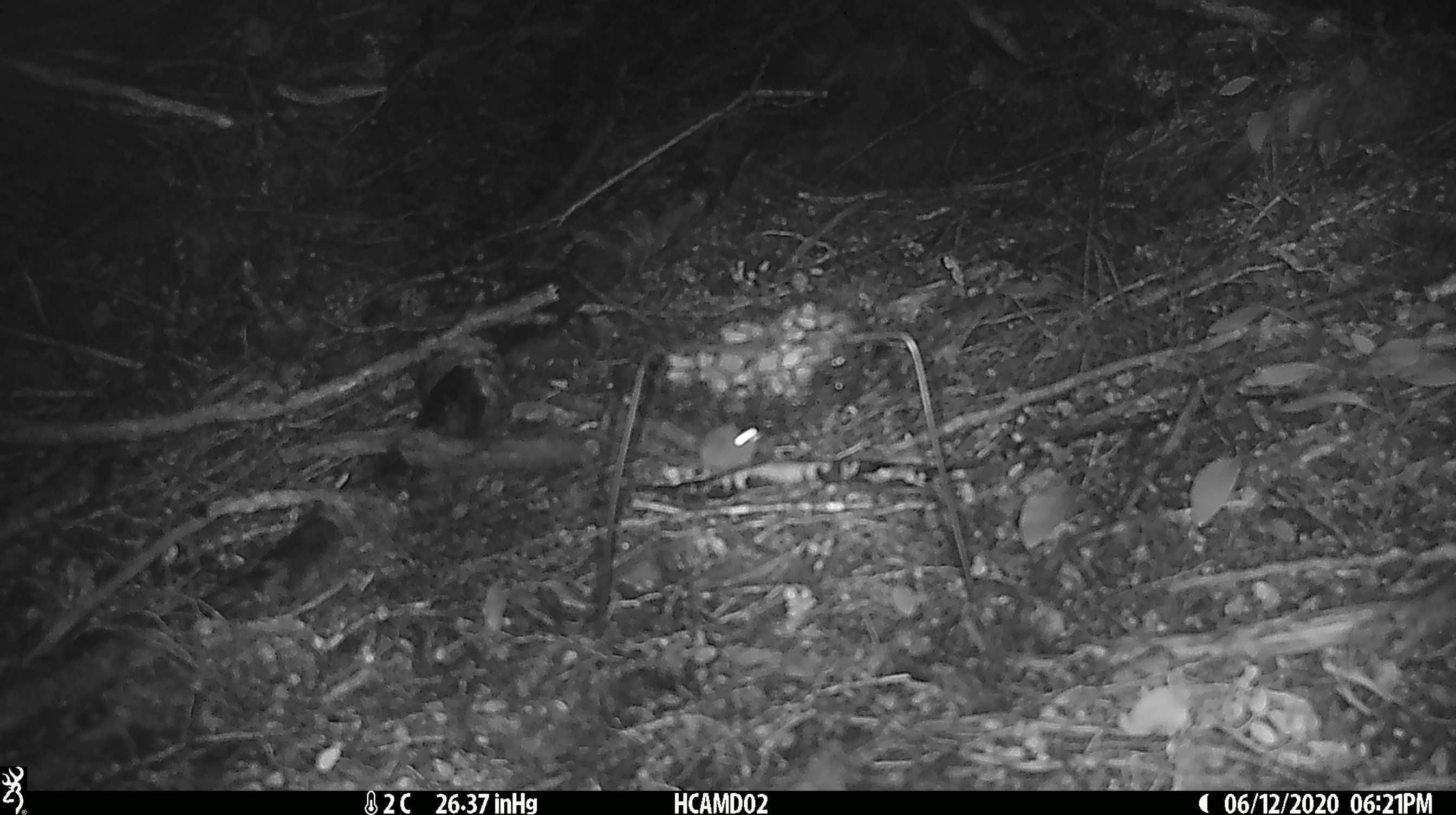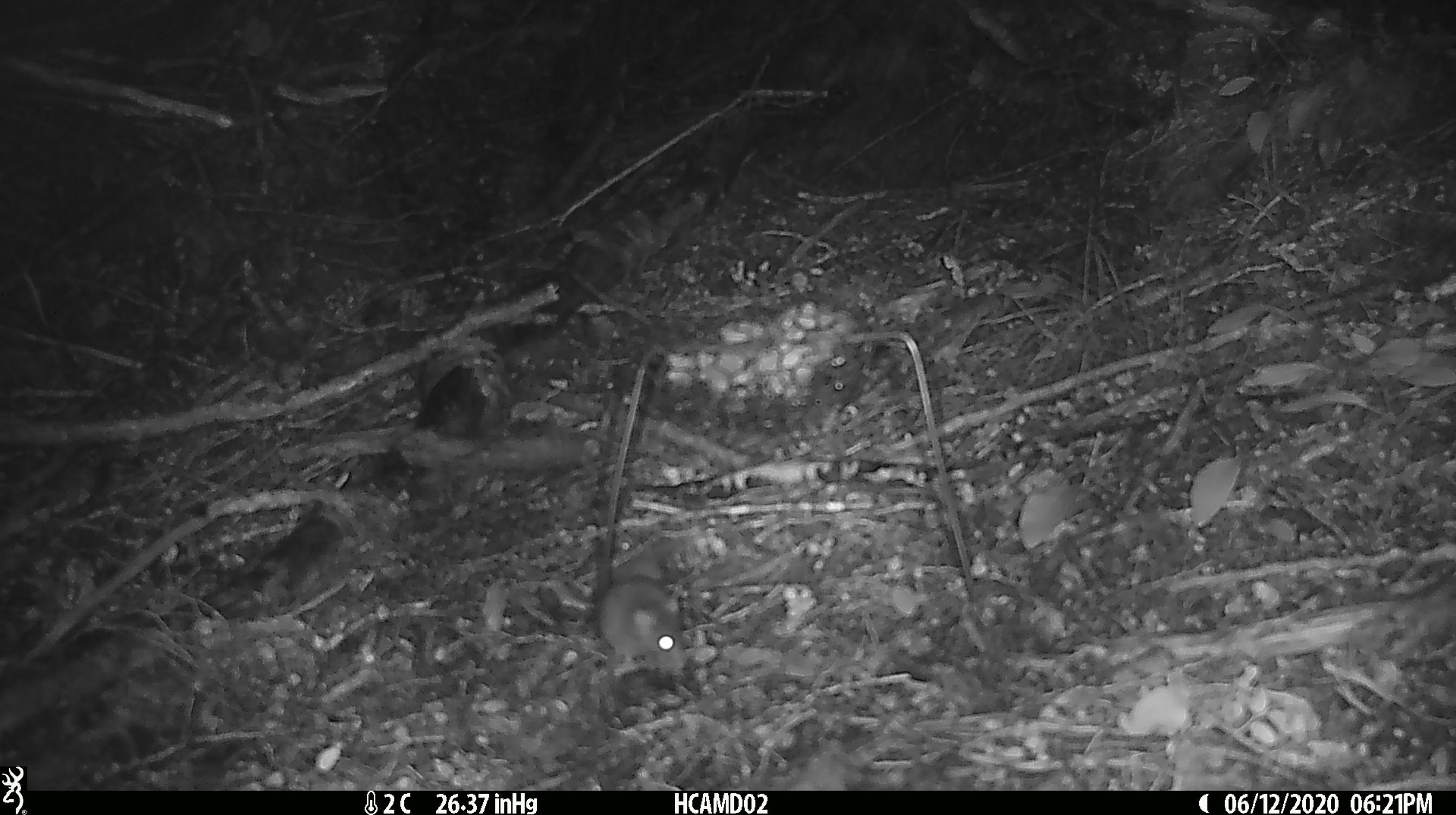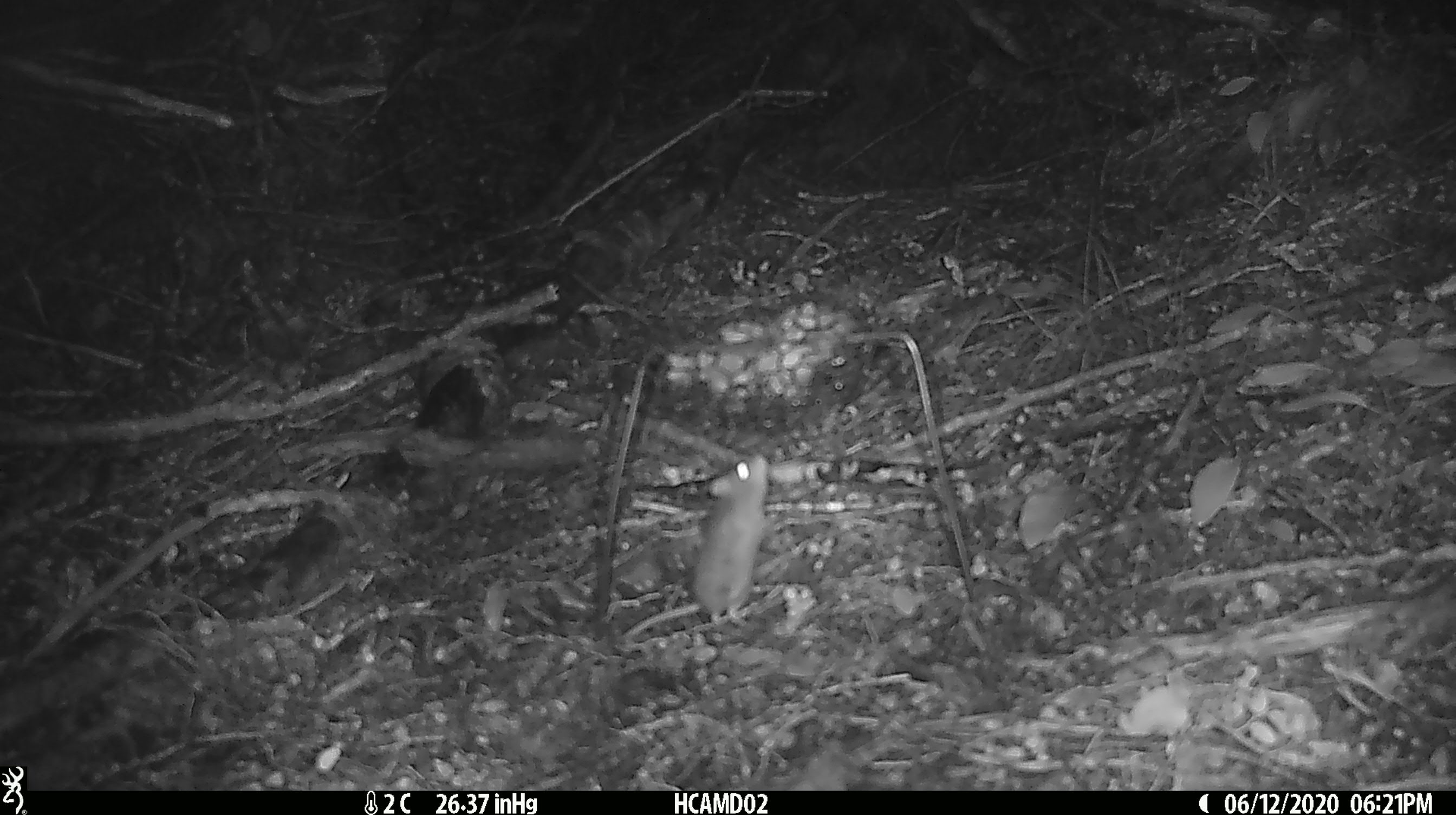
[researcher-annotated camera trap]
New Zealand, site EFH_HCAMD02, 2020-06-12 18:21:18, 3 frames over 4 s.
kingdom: Animalia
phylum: Chordata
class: Mammalia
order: Rodentia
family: Muridae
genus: Mus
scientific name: Mus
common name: mouse